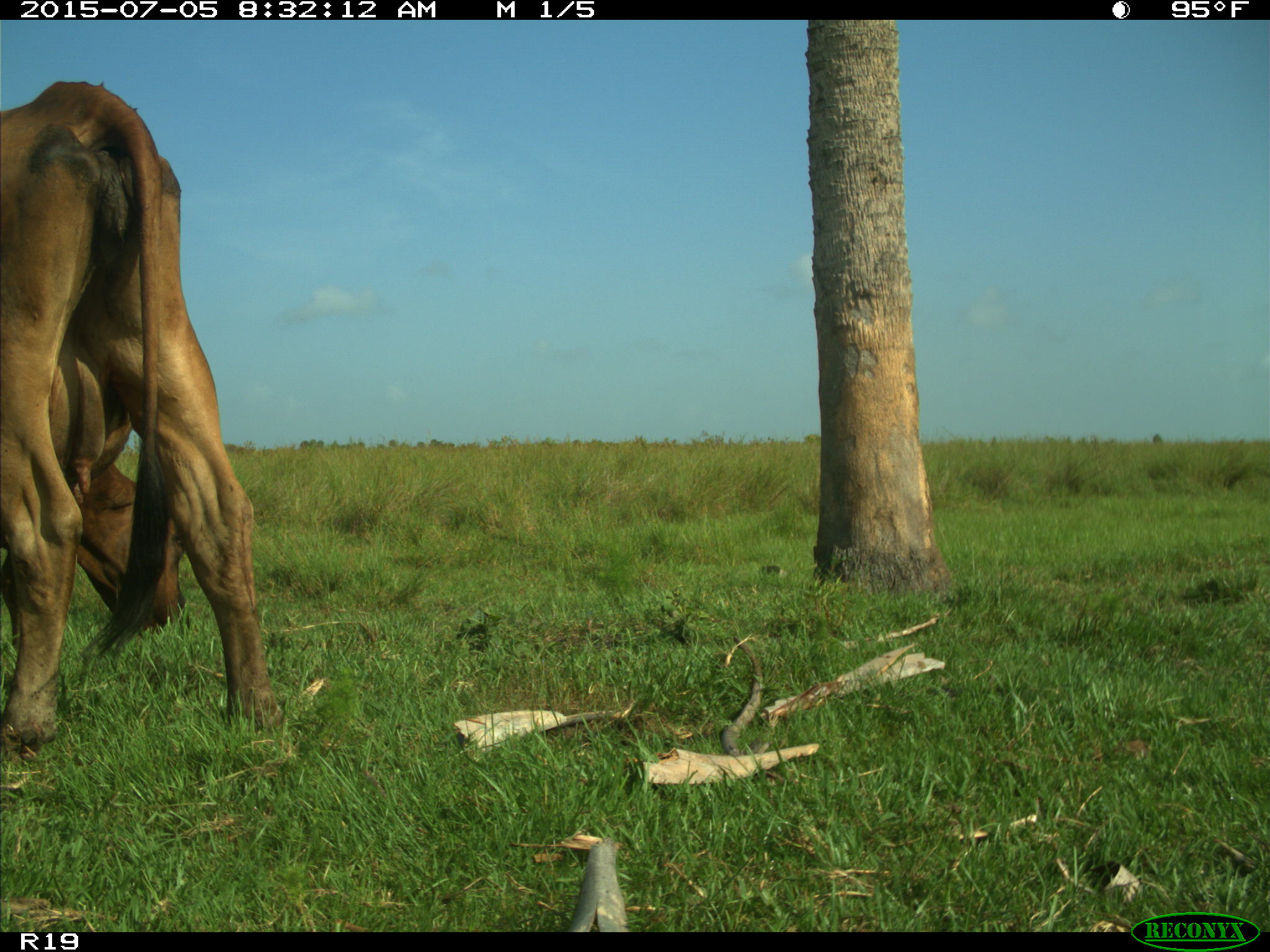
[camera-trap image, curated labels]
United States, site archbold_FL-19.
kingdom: Animalia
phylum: Chordata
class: Mammalia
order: Artiodactyla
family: Bovidae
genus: Bos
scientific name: Bos taurus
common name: domestic cow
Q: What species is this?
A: Bos taurus (domestic cow).